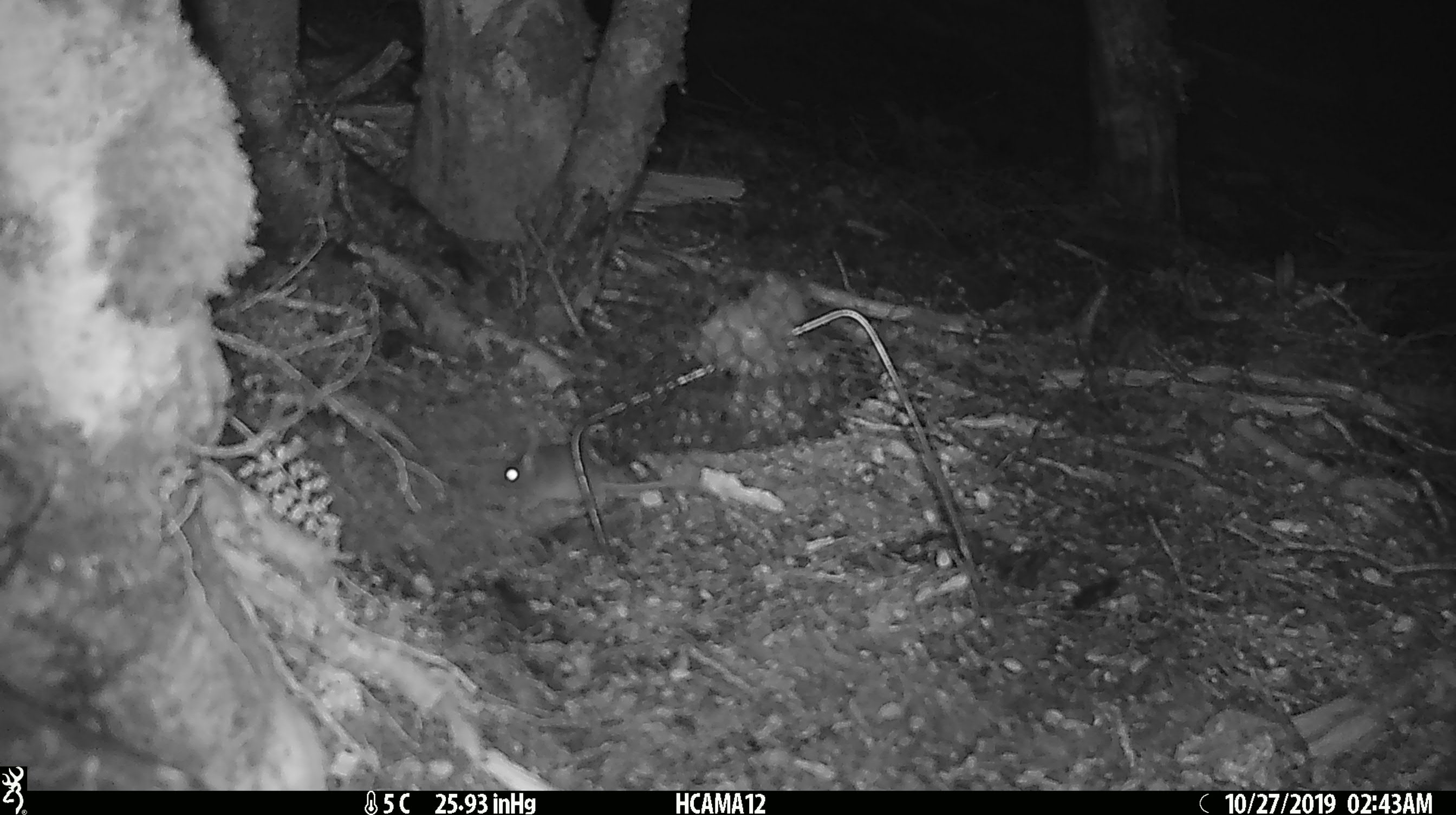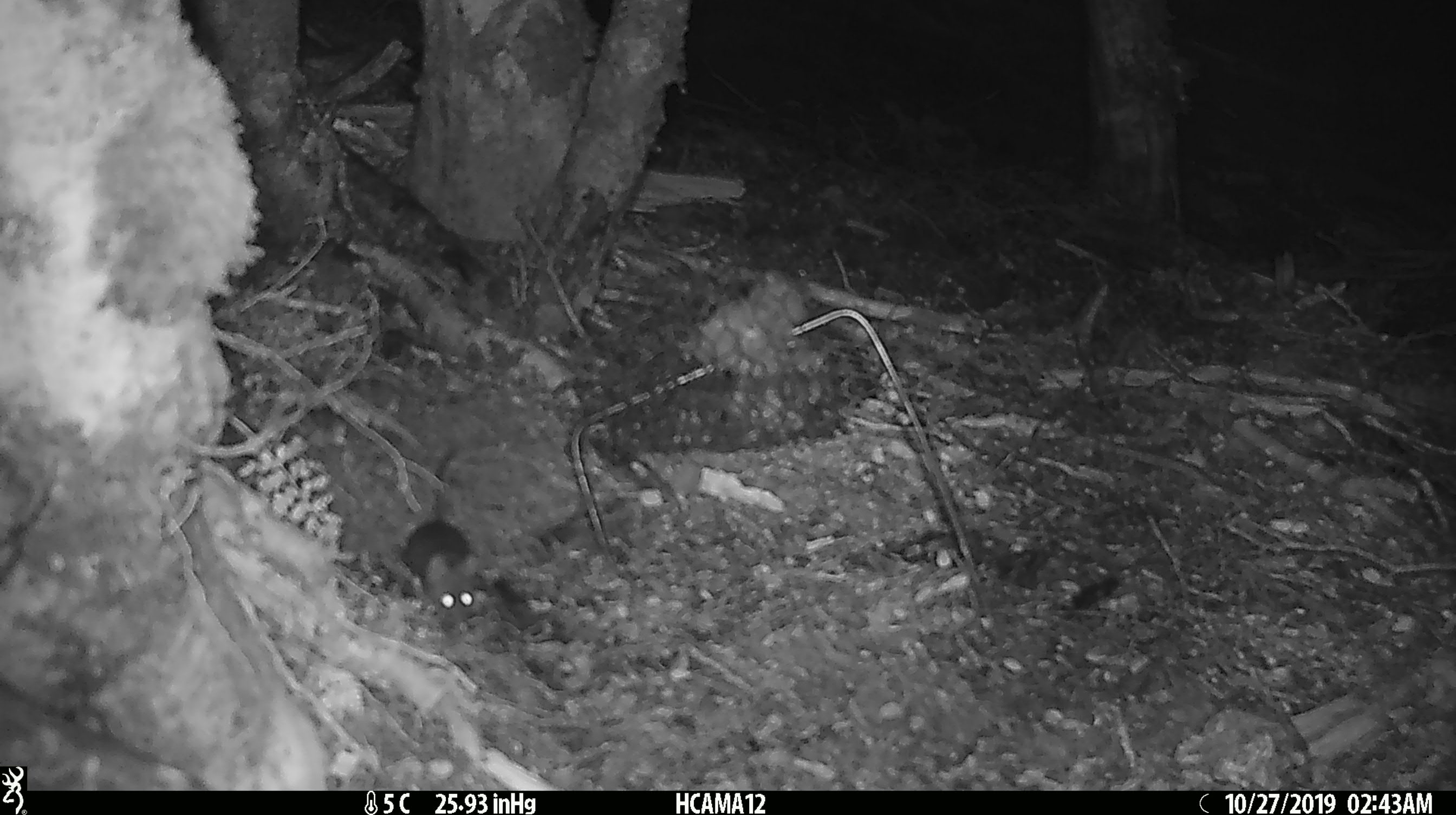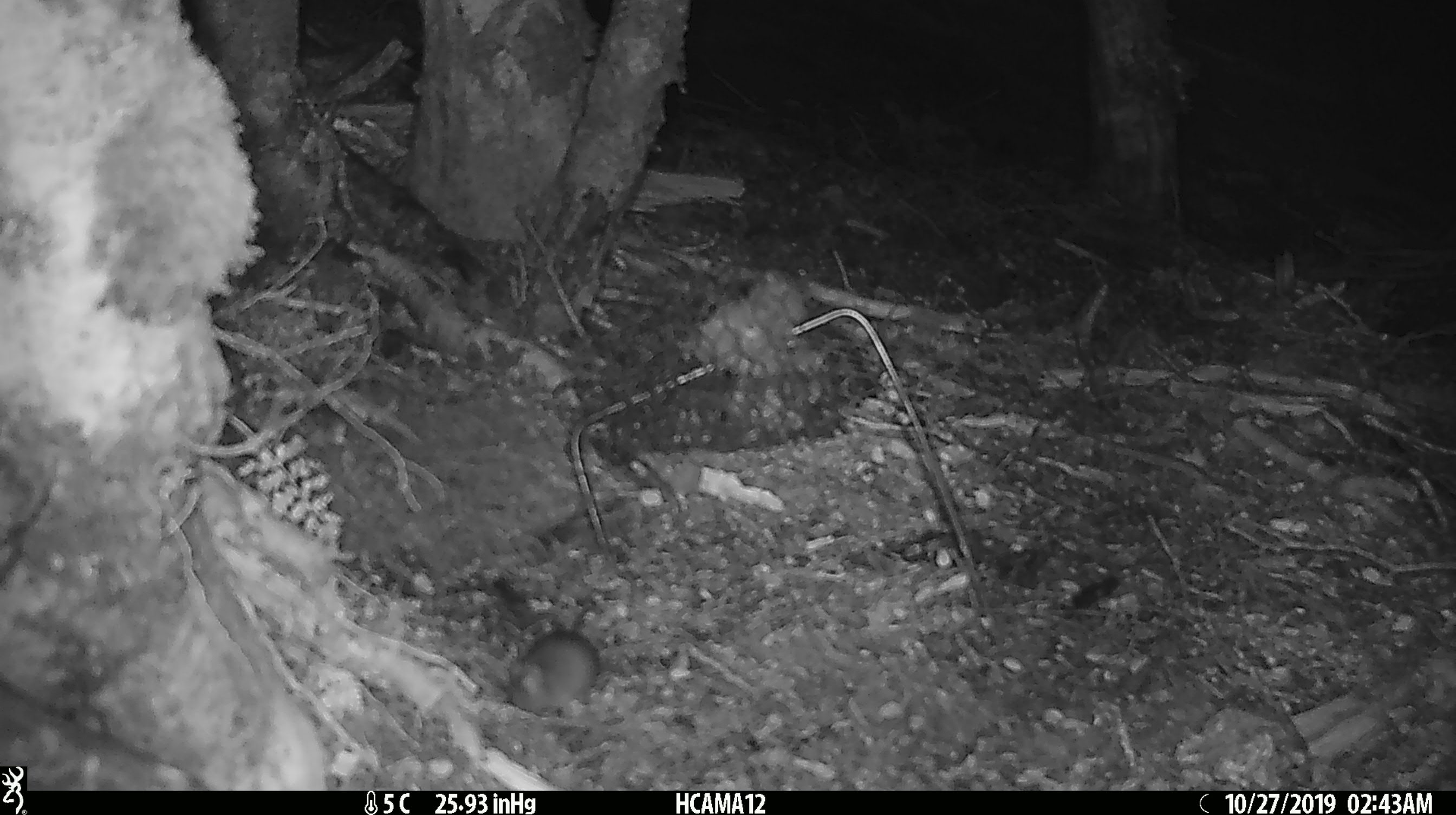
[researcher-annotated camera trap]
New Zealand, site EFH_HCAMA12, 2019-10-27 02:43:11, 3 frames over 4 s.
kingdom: Animalia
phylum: Chordata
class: Mammalia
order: Rodentia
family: Muridae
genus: Mus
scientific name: Mus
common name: mouse